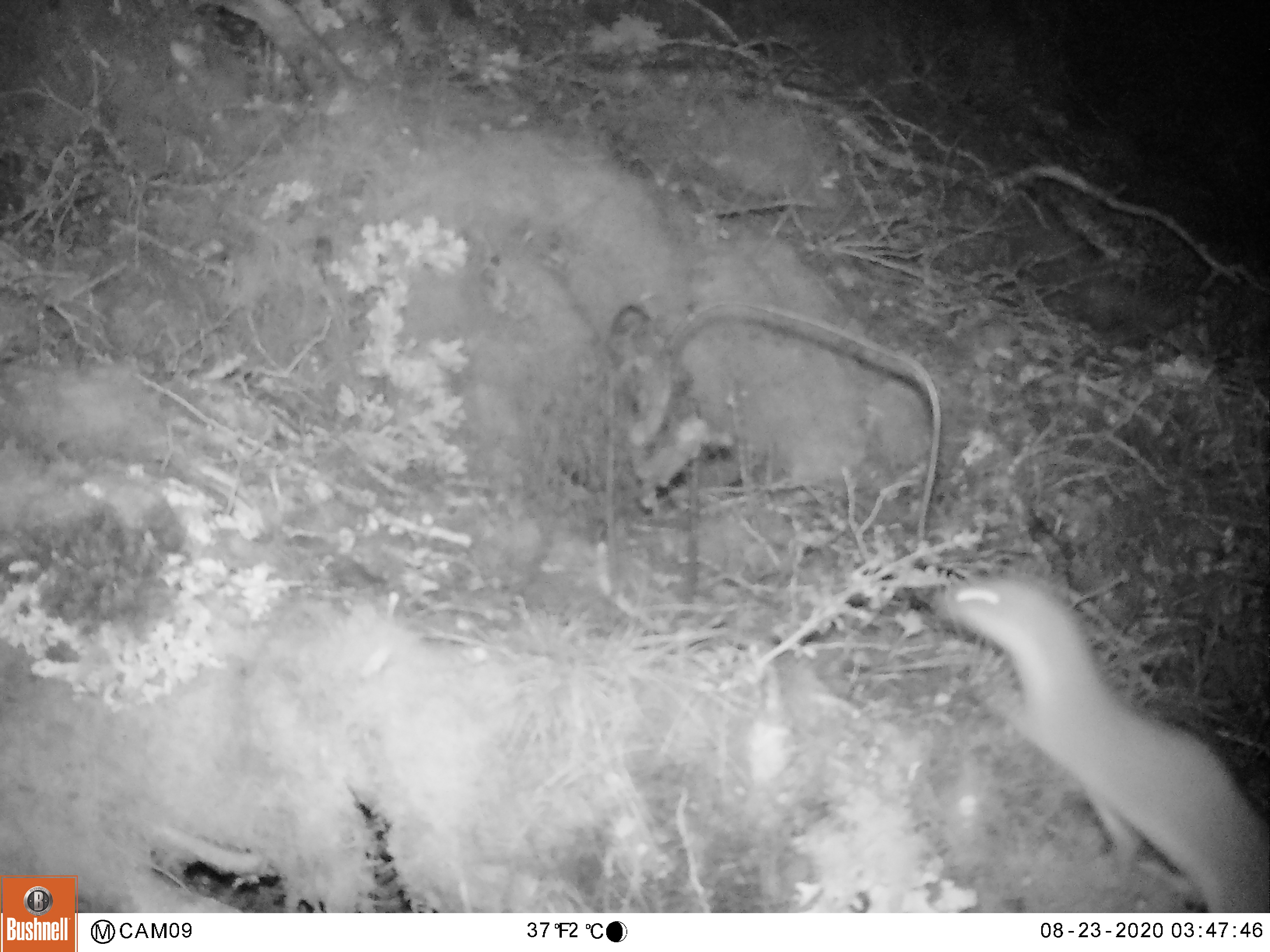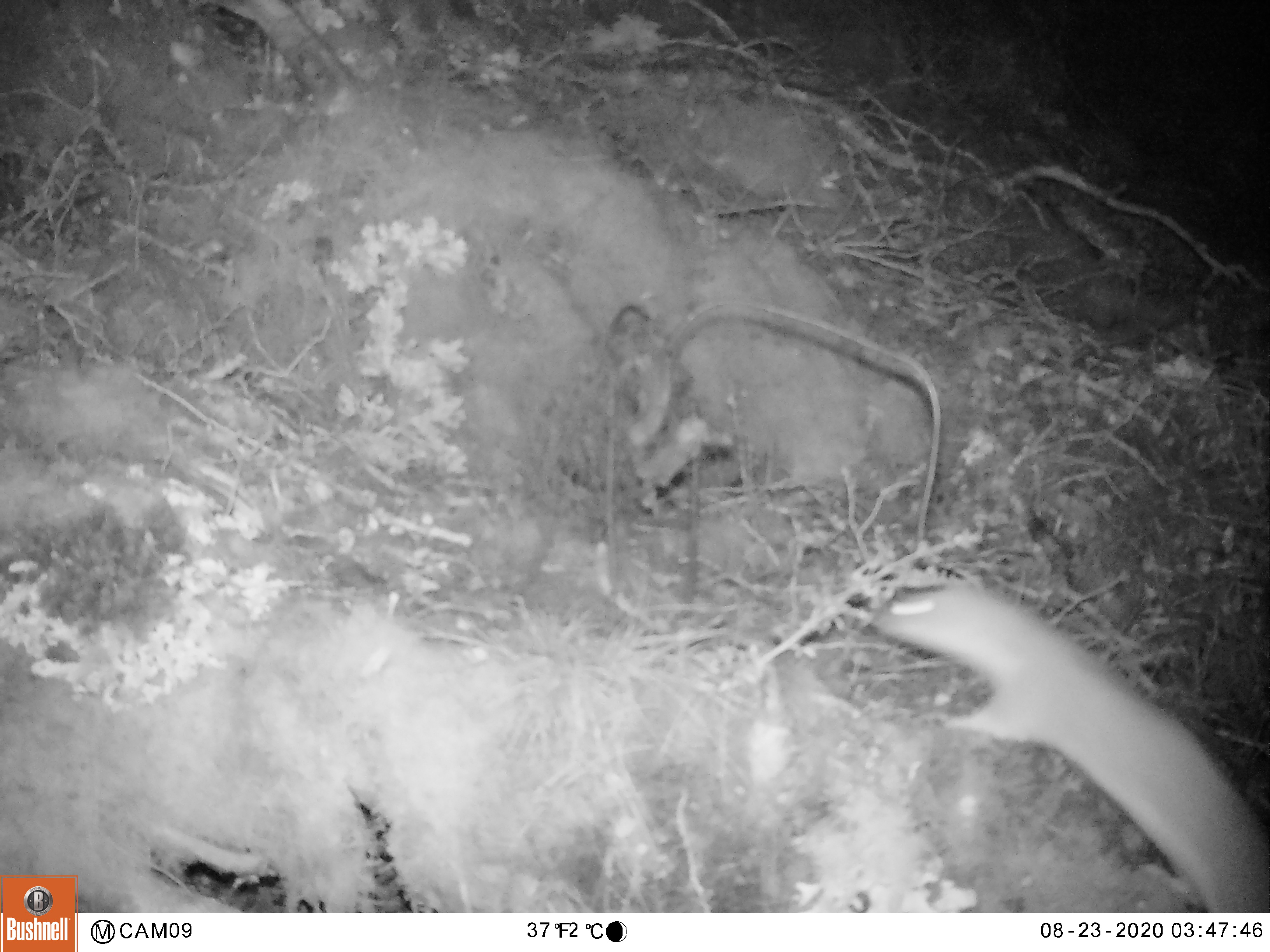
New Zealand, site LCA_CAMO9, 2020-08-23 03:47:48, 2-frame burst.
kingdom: Animalia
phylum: Chordata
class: Mammalia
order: Carnivora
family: Mustelidae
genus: Mustela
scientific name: Mustela erminea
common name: stoat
Stoat (Mustela erminea).